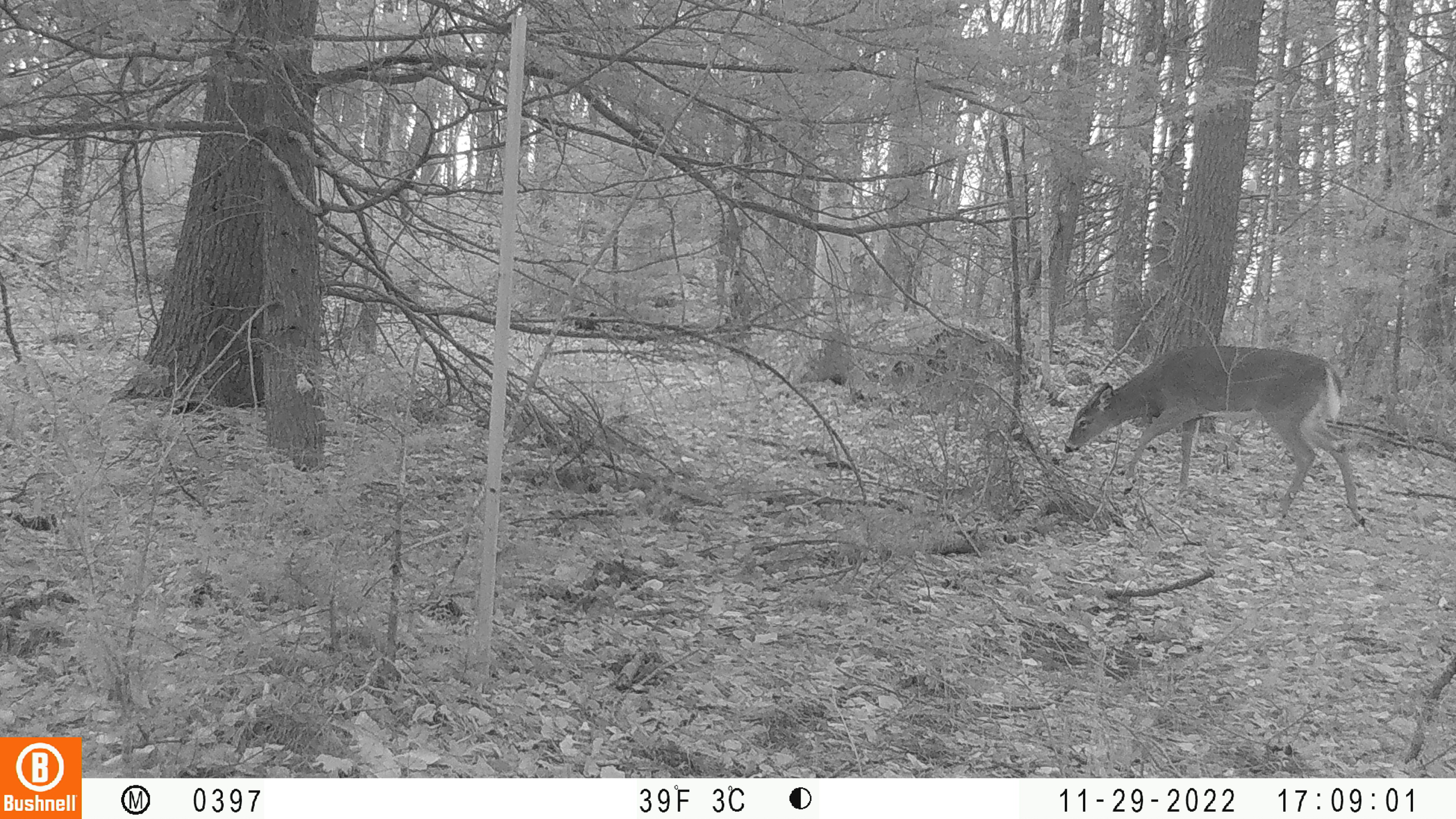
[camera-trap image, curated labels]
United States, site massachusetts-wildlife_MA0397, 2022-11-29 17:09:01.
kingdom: Animalia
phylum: Chordata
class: Mammalia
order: Artiodactyla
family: Cervidae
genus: Odocoileus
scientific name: Odocoileus virginianus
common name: white-tailed deer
White-tailed deer (Odocoileus virginianus).